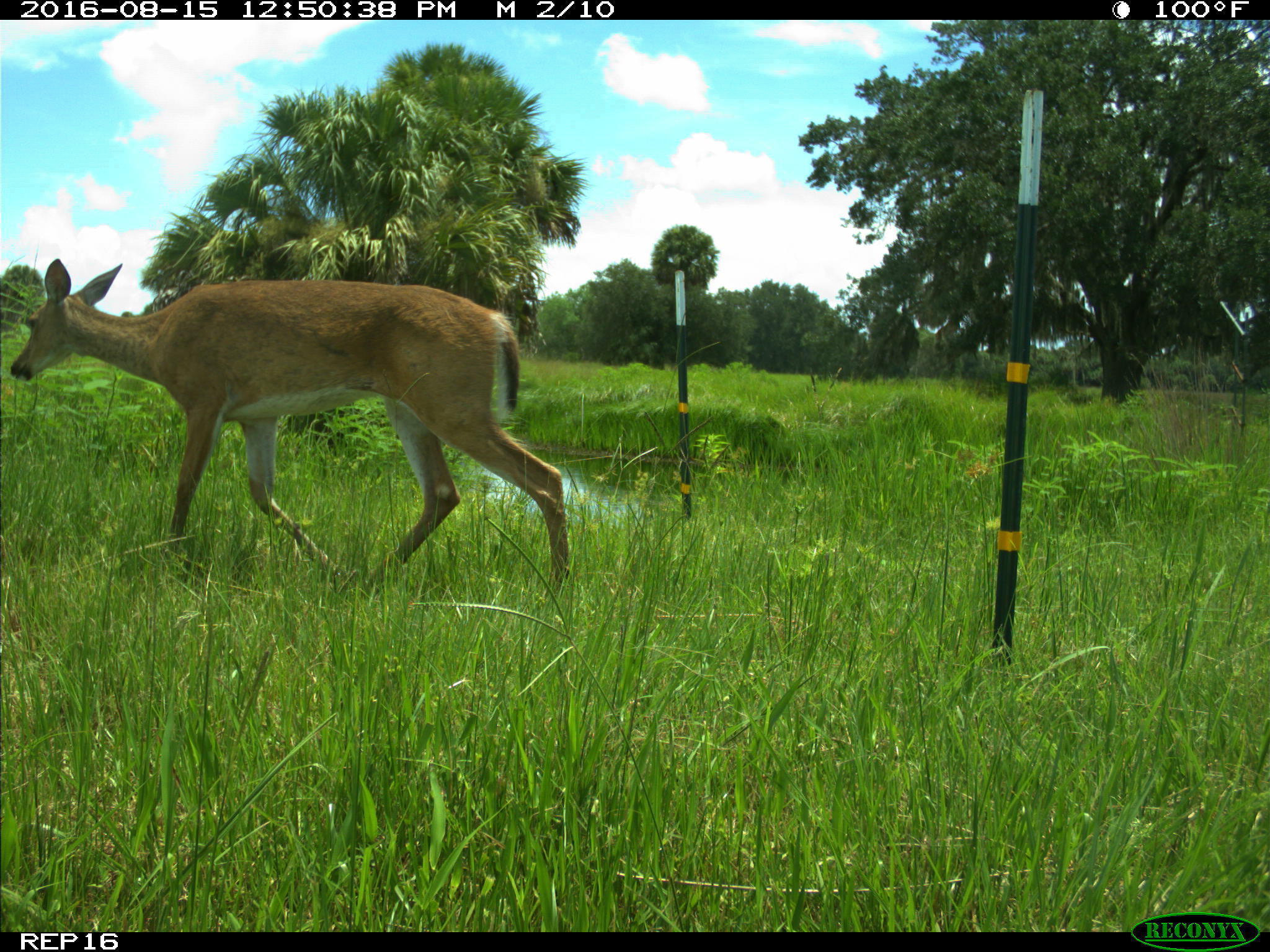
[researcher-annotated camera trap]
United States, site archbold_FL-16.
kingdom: Animalia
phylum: Chordata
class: Mammalia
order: Artiodactyla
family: Cervidae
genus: Odocoileus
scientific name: Odocoileus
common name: deer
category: unidentified deer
Unidentified deer (deer) (Odocoileus).